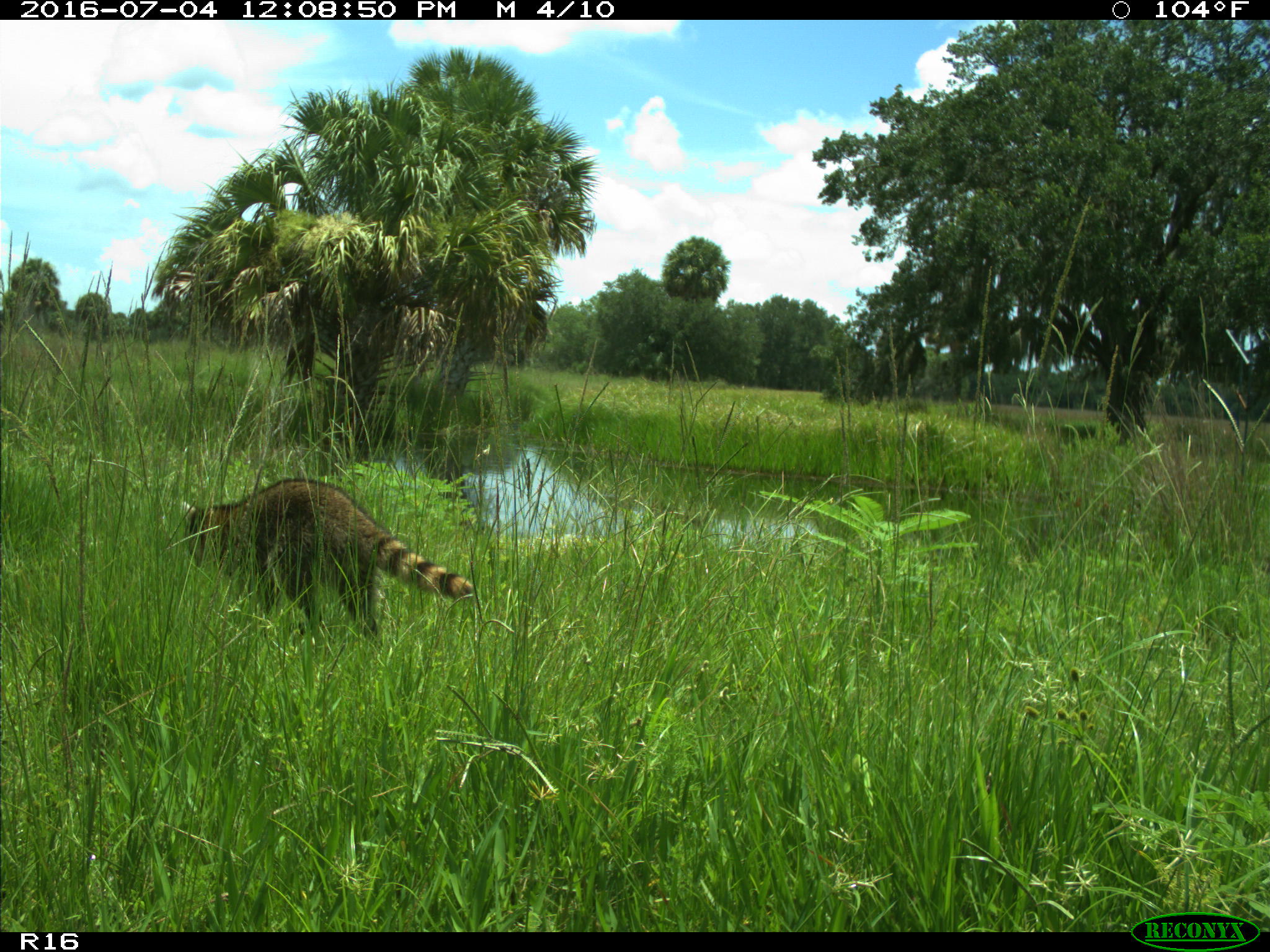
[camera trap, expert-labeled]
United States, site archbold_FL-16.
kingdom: Animalia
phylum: Chordata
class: Mammalia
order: Carnivora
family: Procyonidae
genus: Procyon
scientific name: Procyon lotor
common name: common raccoon